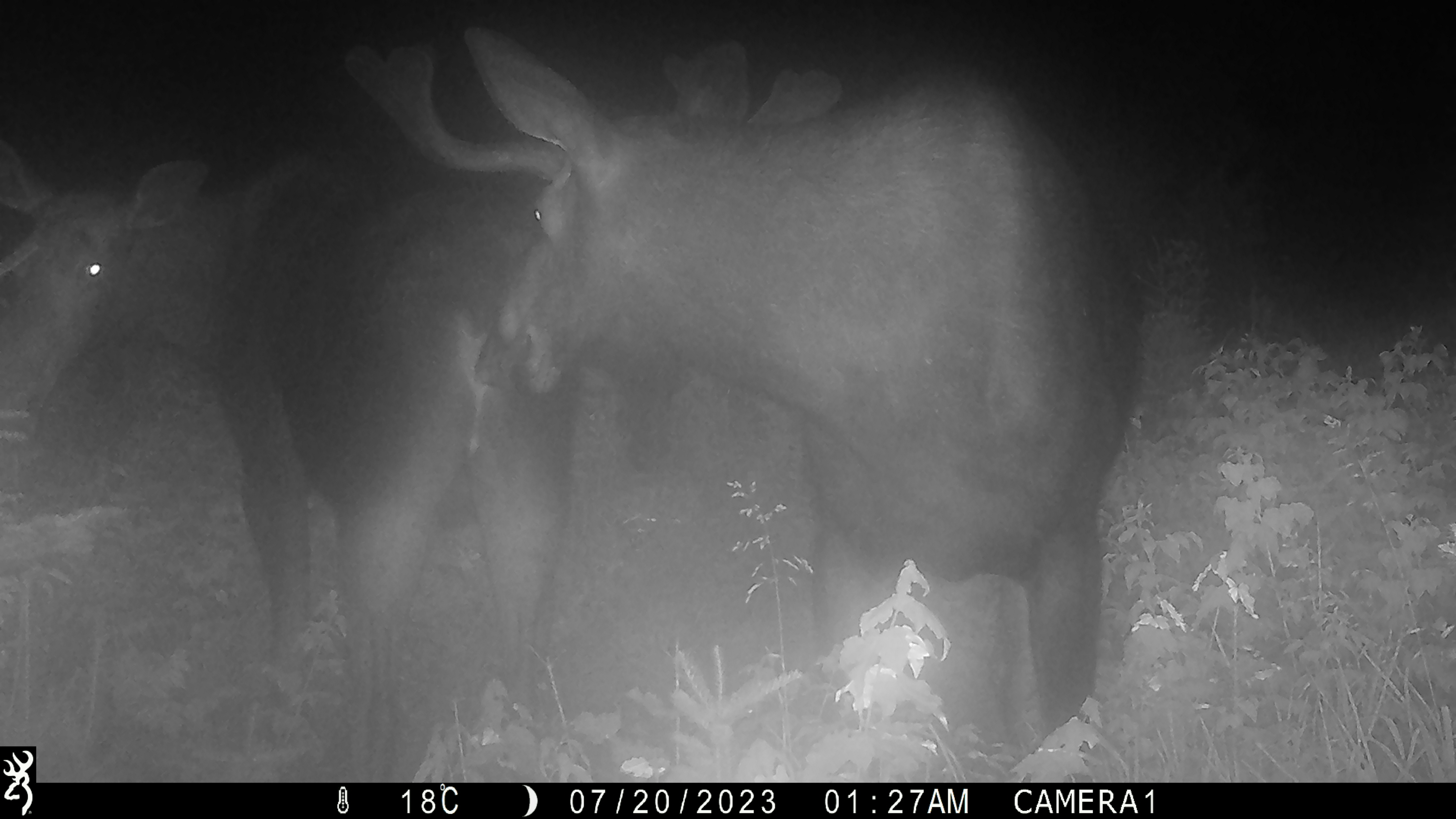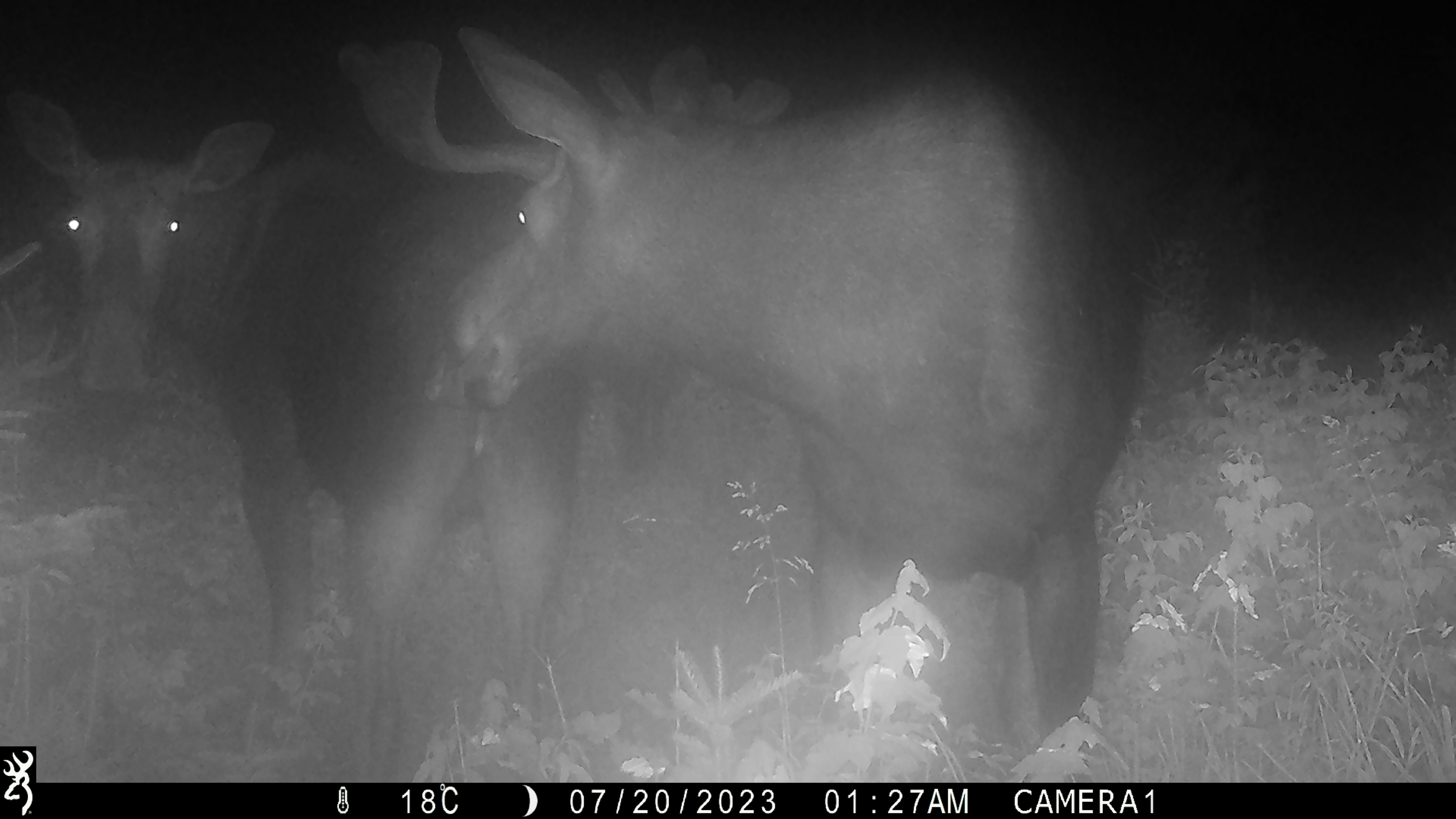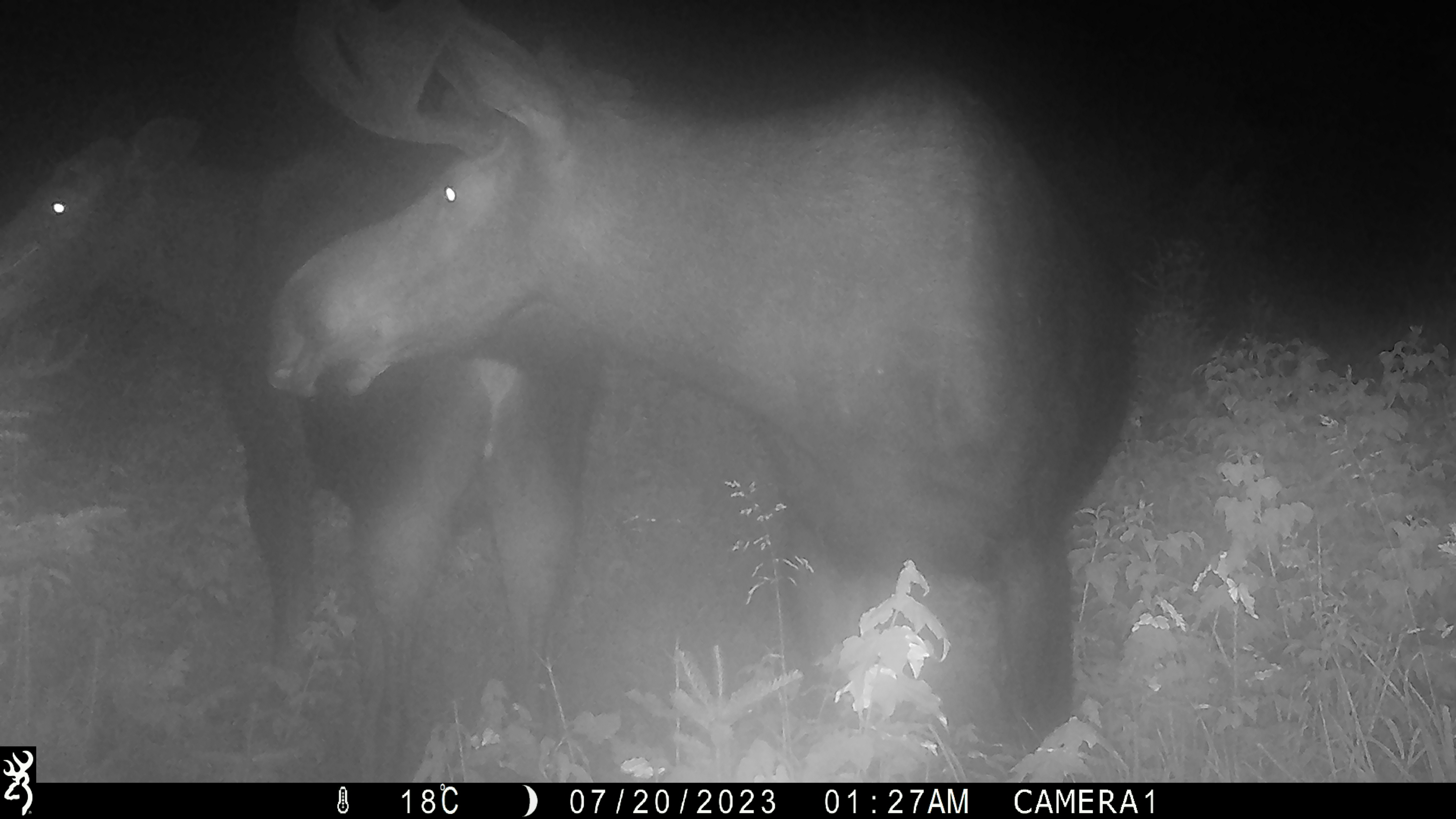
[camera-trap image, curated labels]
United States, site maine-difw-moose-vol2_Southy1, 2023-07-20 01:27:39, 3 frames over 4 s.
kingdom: Animalia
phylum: Chordata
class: Mammalia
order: Artiodactyla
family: Cervidae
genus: Alces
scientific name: Alces alces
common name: moose